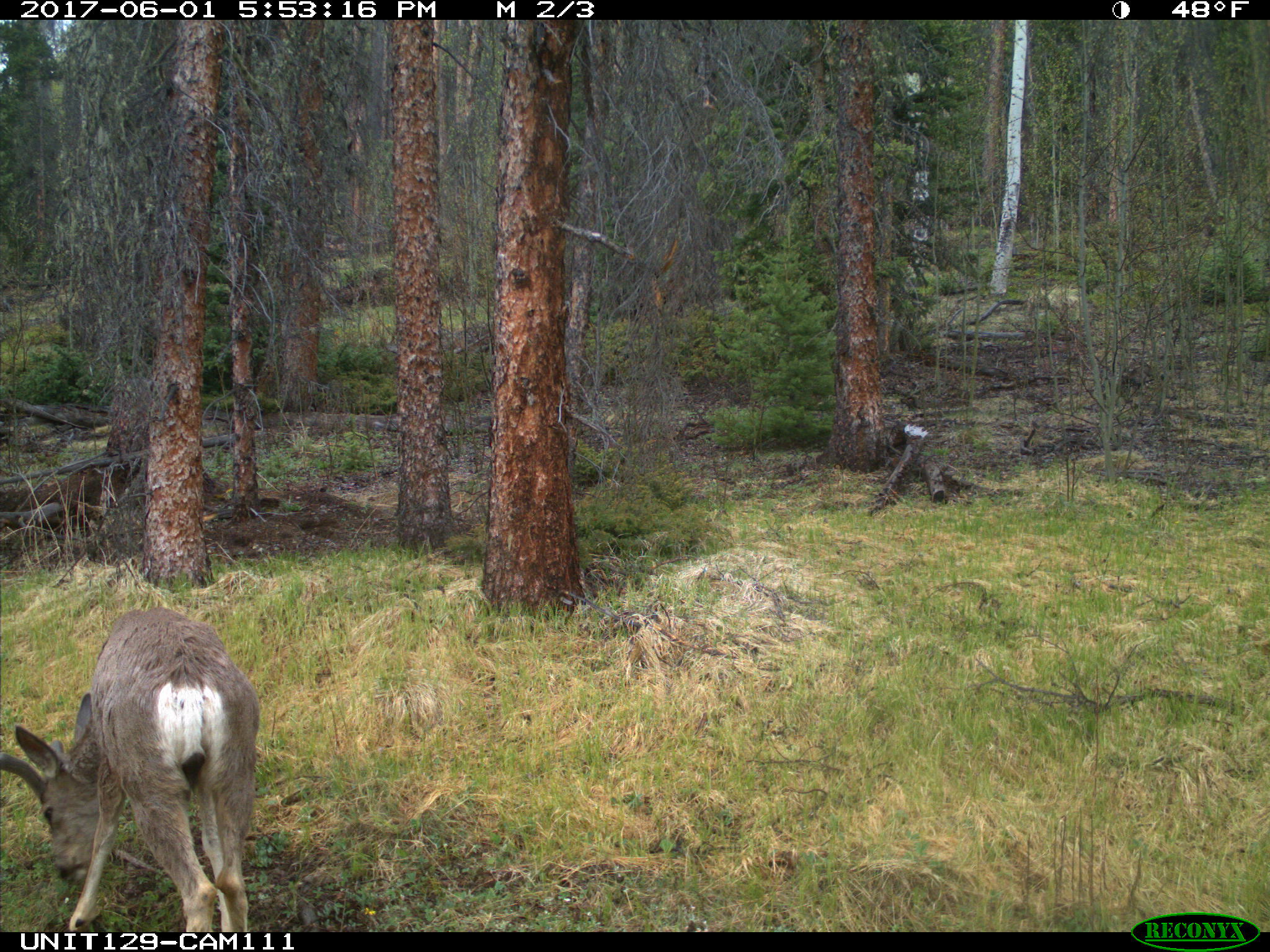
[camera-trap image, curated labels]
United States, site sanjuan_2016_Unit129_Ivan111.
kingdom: Animalia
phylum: Chordata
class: Mammalia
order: Artiodactyla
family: Cervidae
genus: Odocoileus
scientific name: Odocoileus hemionus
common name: mule deer